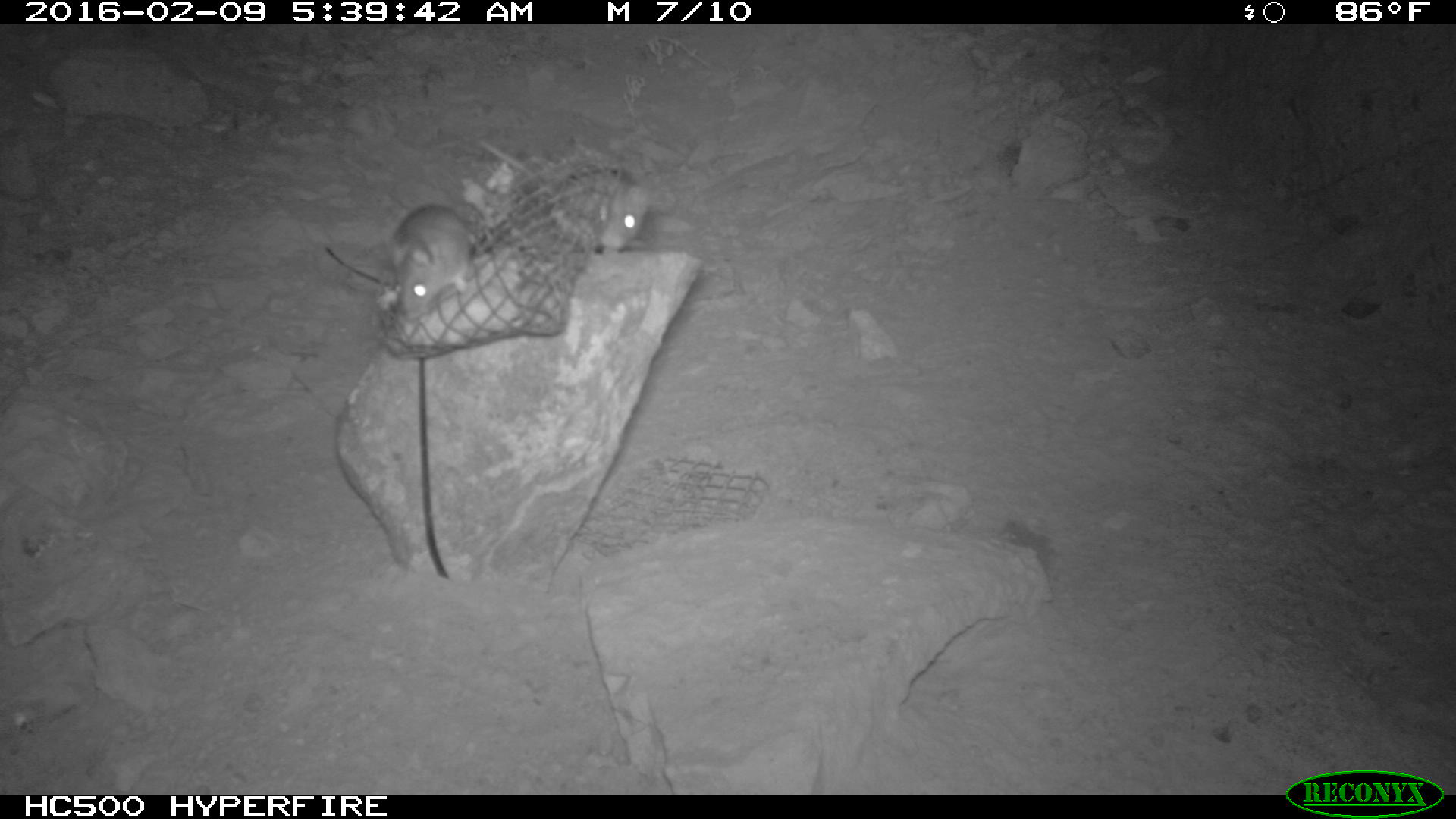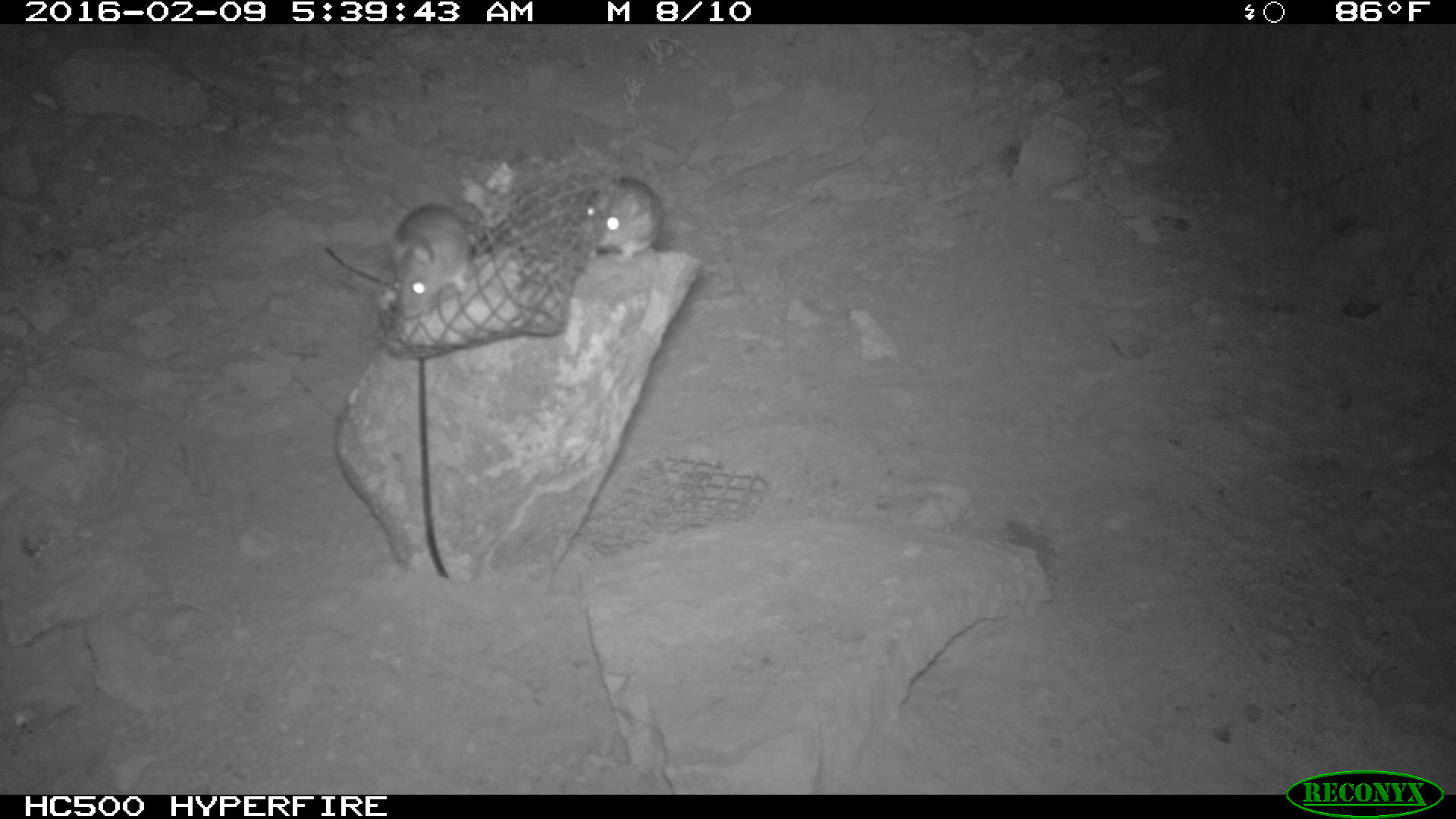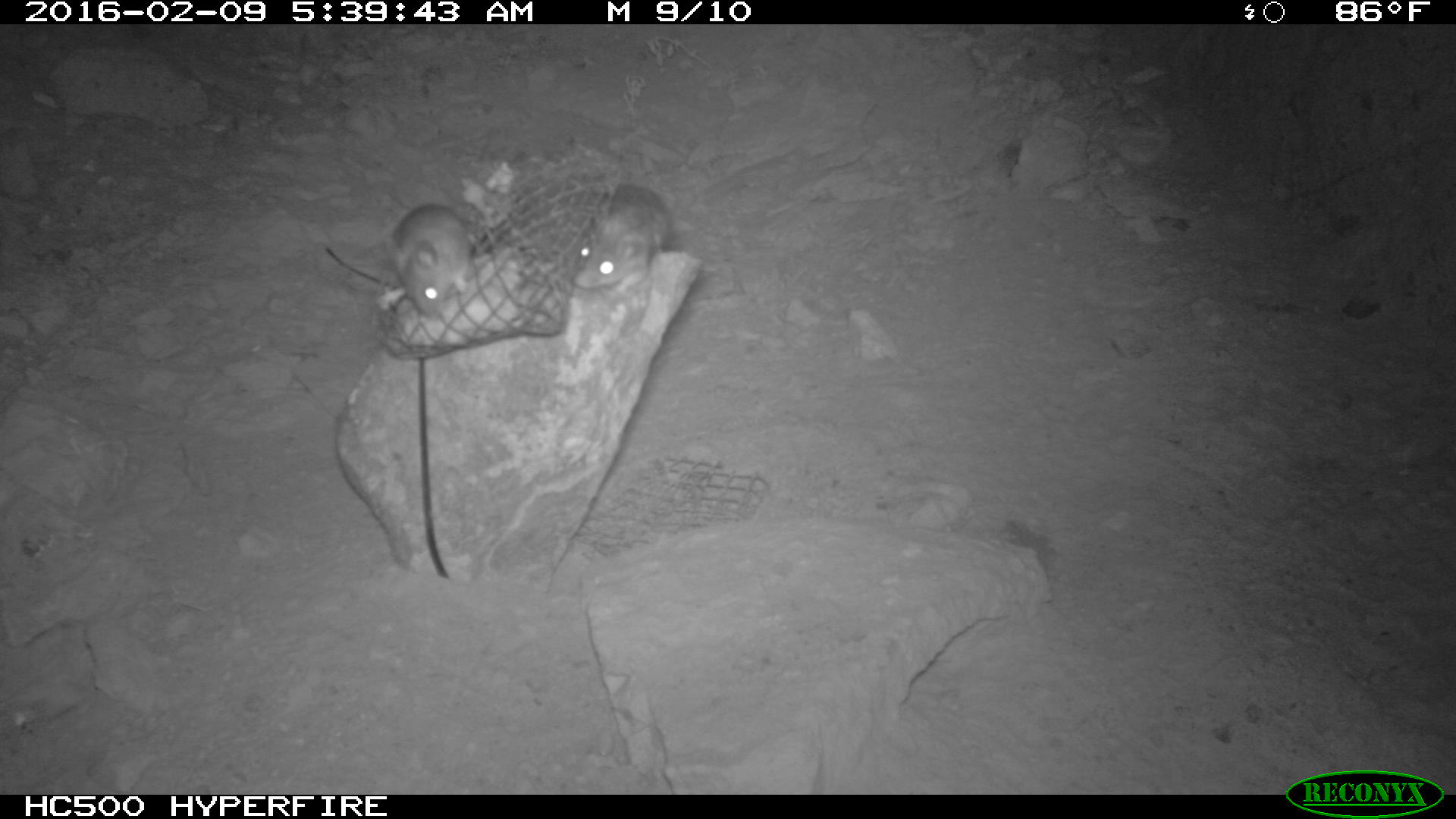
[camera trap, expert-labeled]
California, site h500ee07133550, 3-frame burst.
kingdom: Animalia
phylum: Chordata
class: Mammalia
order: Rodentia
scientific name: Rodentia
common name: rodent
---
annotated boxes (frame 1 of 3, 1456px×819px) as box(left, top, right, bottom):
rodent: box(475, 140, 647, 258); box(379, 202, 479, 322)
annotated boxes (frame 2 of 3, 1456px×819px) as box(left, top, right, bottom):
rodent: box(391, 202, 470, 318); box(580, 172, 665, 267)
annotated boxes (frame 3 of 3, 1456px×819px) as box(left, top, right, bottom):
rodent: box(573, 183, 670, 297); box(378, 202, 471, 317)